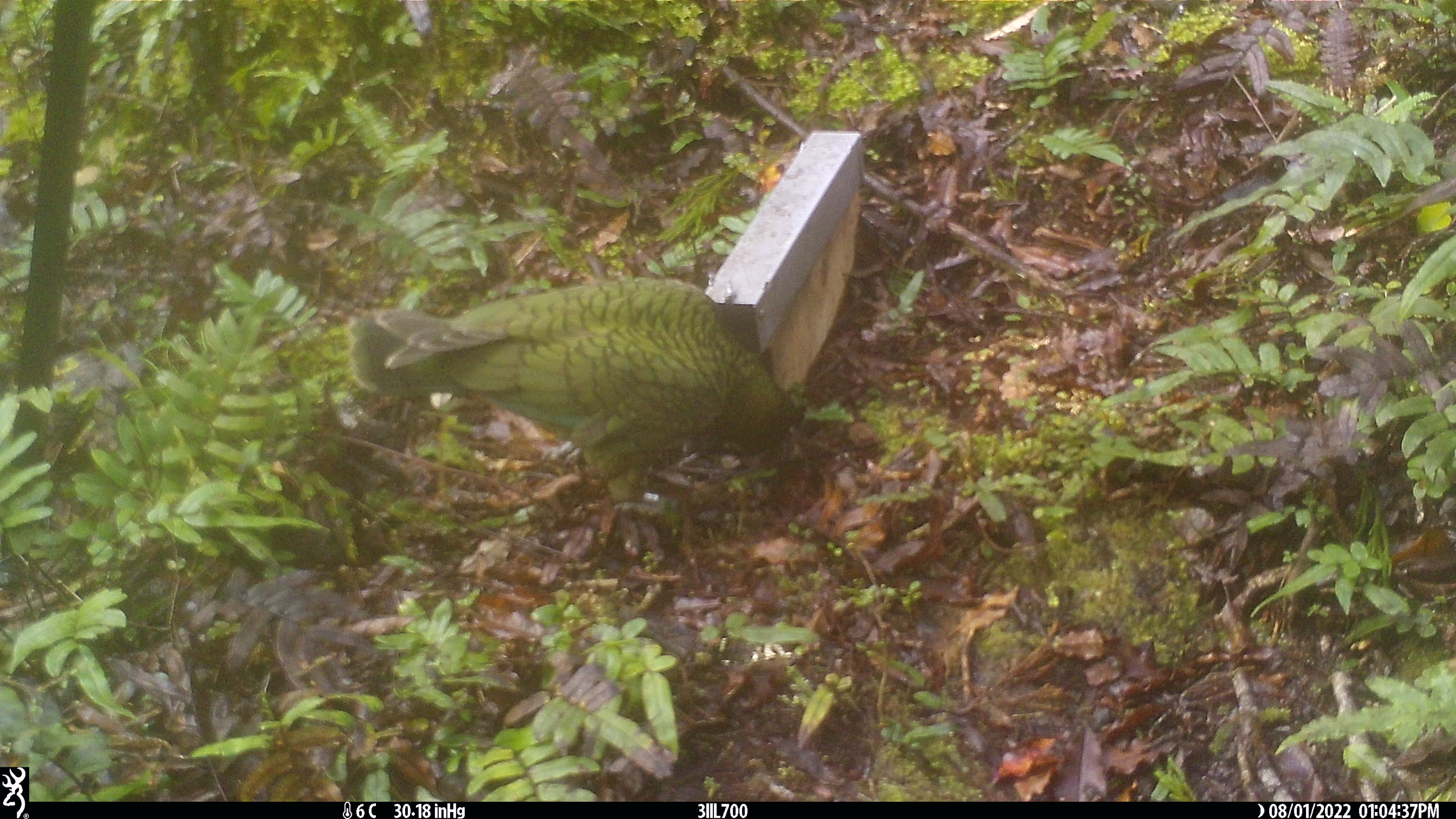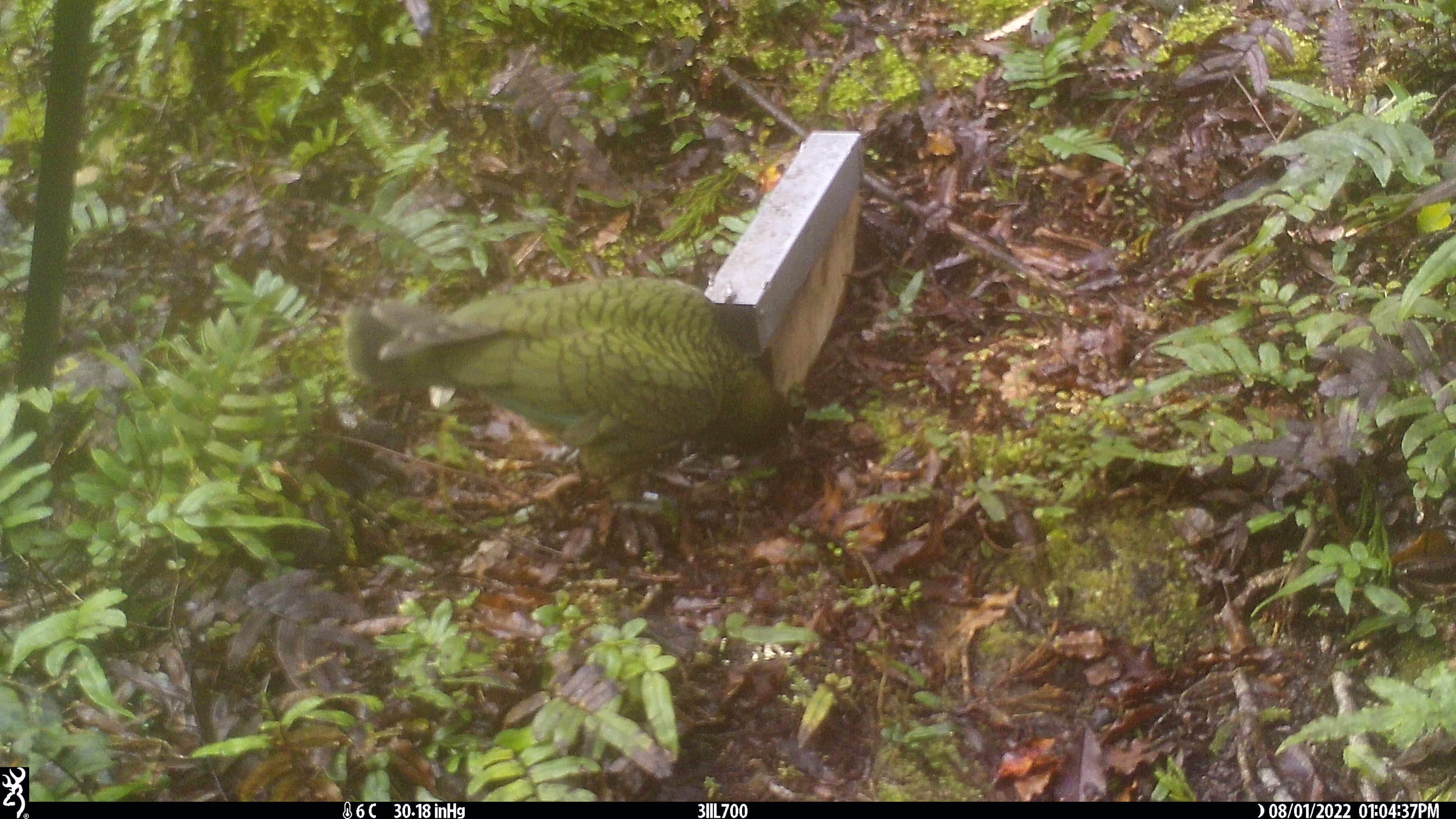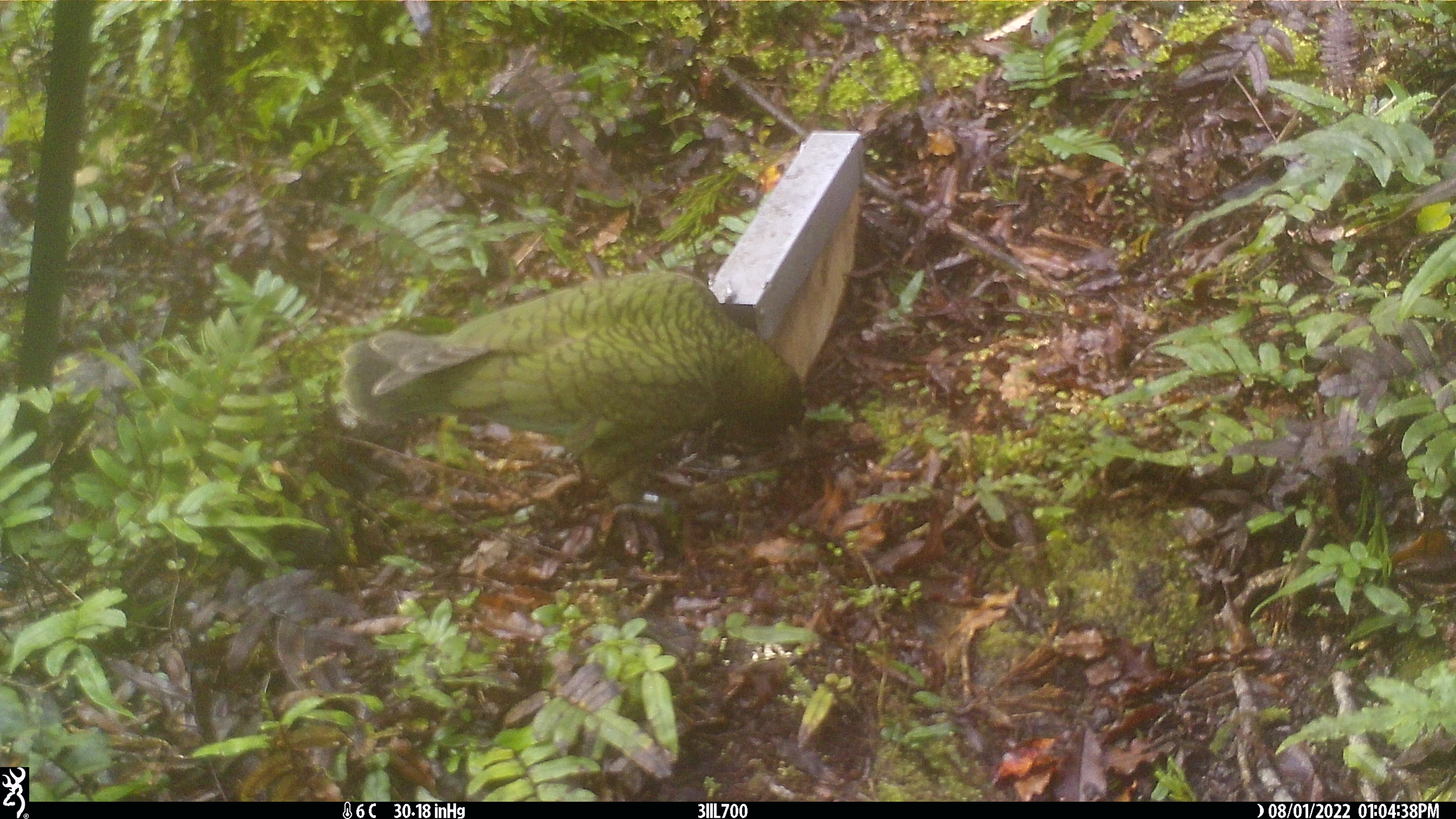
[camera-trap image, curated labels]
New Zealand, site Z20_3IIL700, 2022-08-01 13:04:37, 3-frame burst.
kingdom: Animalia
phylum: Chordata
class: Aves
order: Psittaciformes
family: Strigopidae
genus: Nestor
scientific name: Nestor notabilis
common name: kea